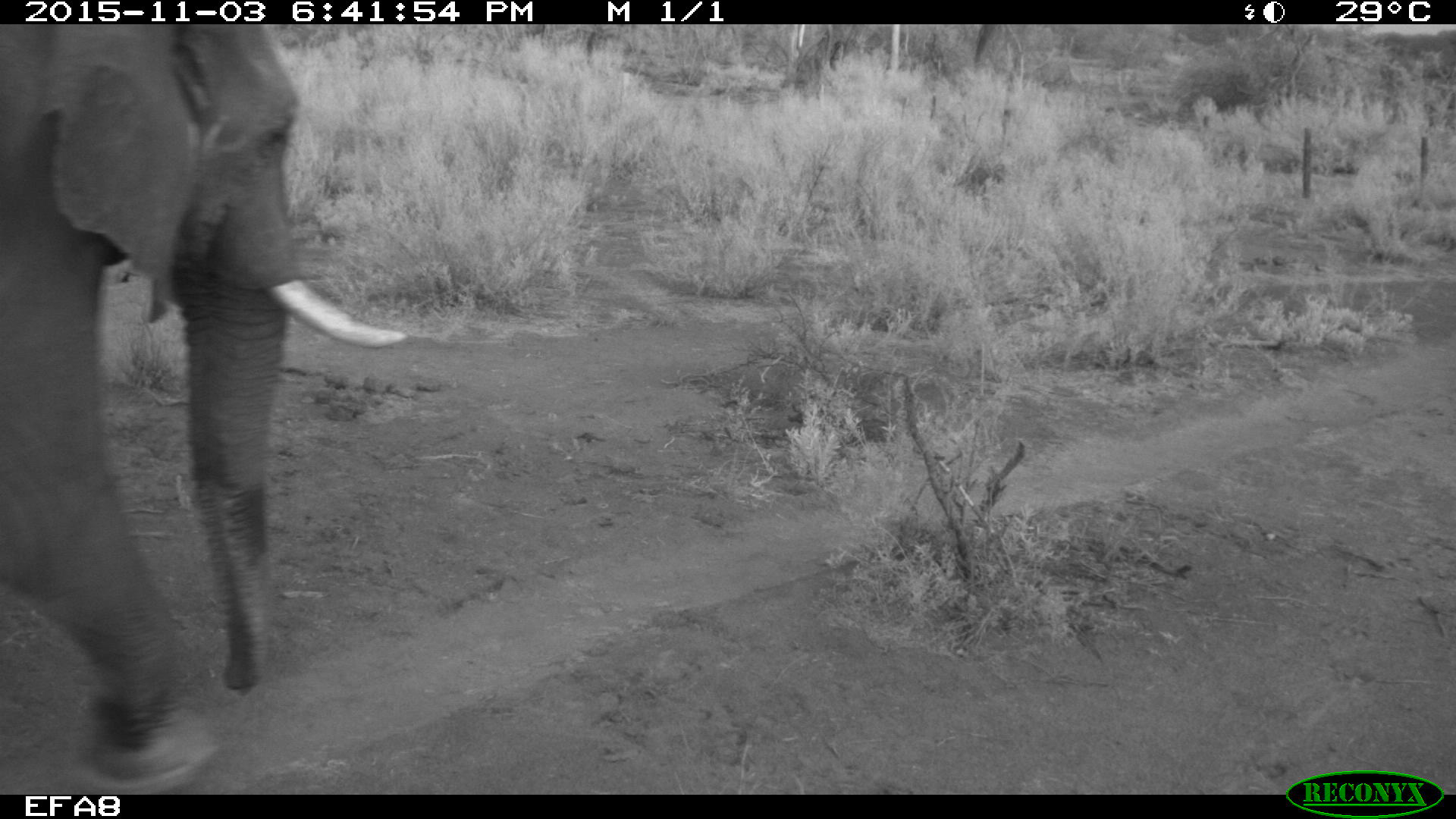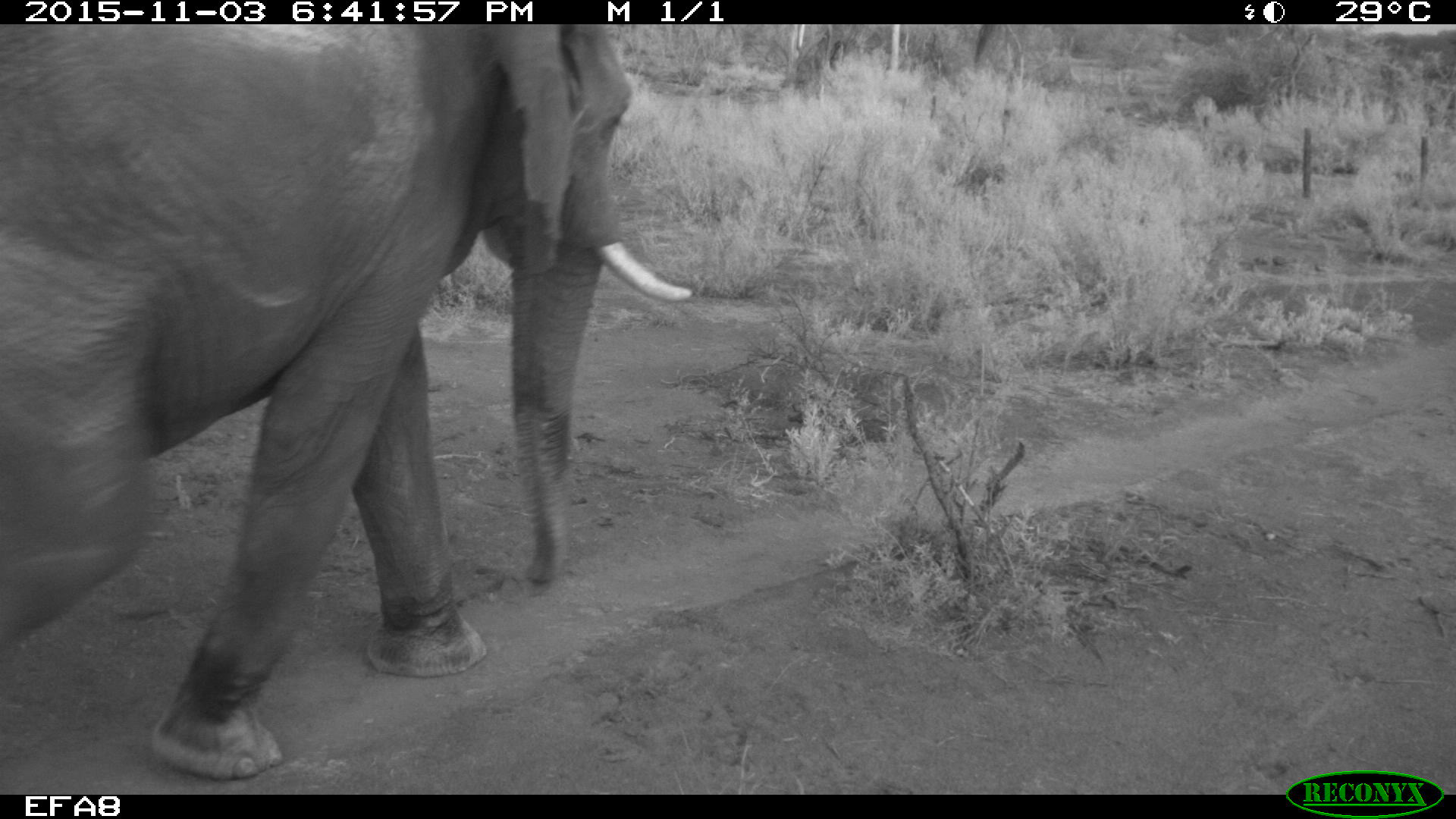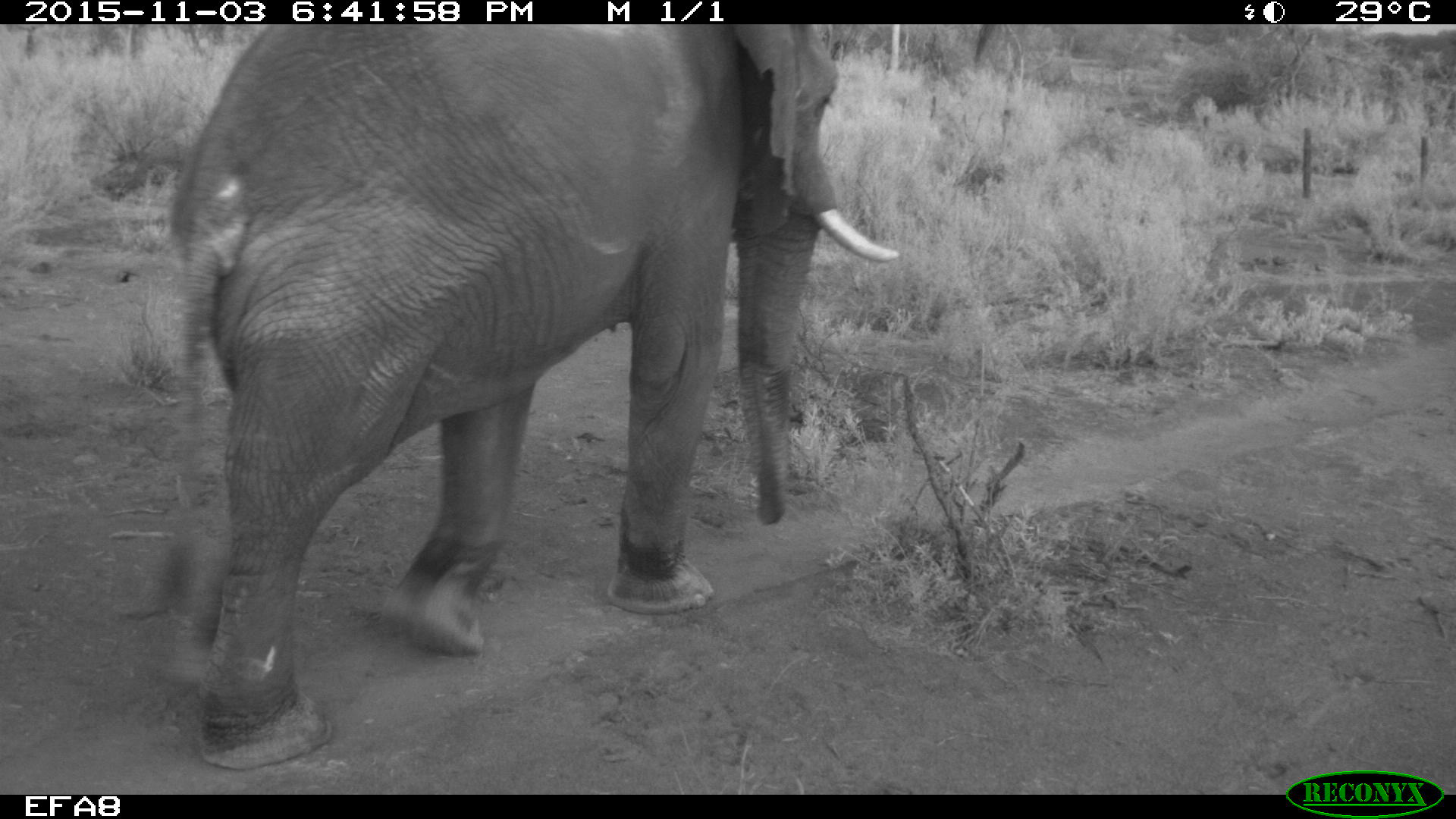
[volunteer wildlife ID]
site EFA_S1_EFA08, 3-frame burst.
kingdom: Animalia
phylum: Chordata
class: Mammalia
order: Proboscidea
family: Elephantidae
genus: Loxodonta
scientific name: Loxodonta africana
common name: african bush elephant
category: elephant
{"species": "elephant (african bush elephant) (Loxodonta africana)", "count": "1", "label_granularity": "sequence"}